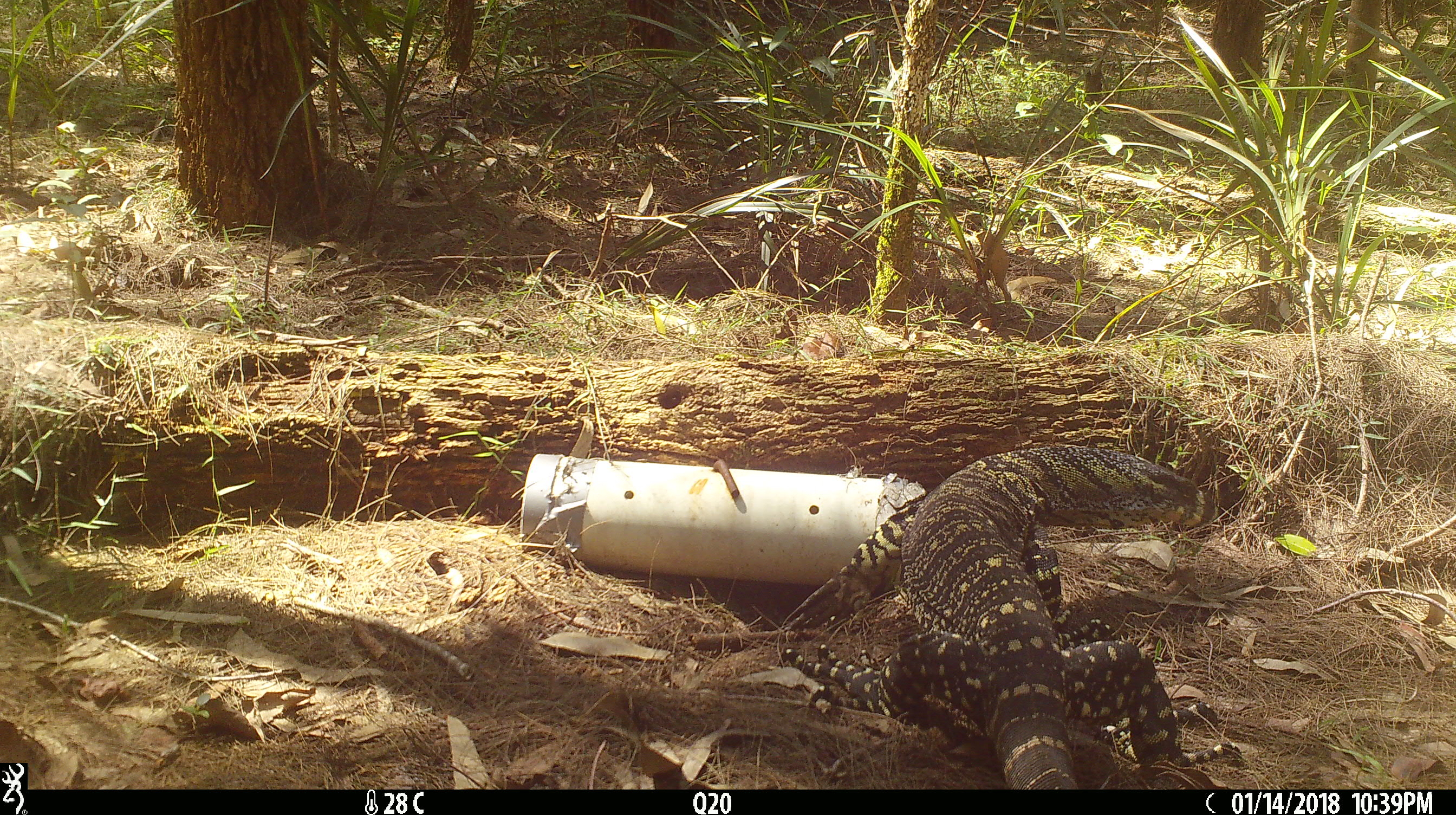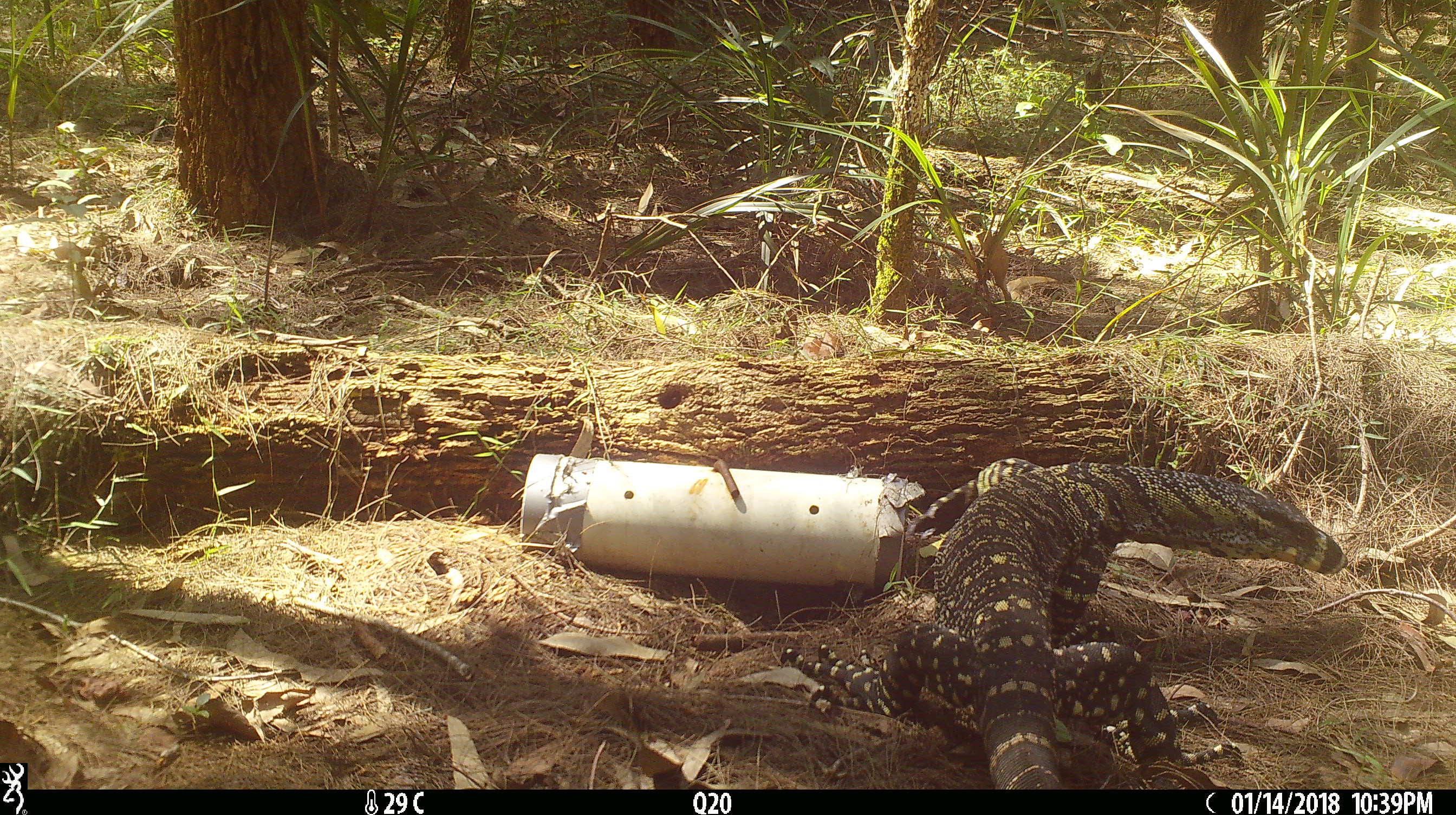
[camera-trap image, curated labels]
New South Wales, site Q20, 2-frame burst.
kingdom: Animalia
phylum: Chordata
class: Reptilia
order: Squamata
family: Varanidae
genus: Varanus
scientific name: Varanus varius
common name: lace monitor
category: goanna